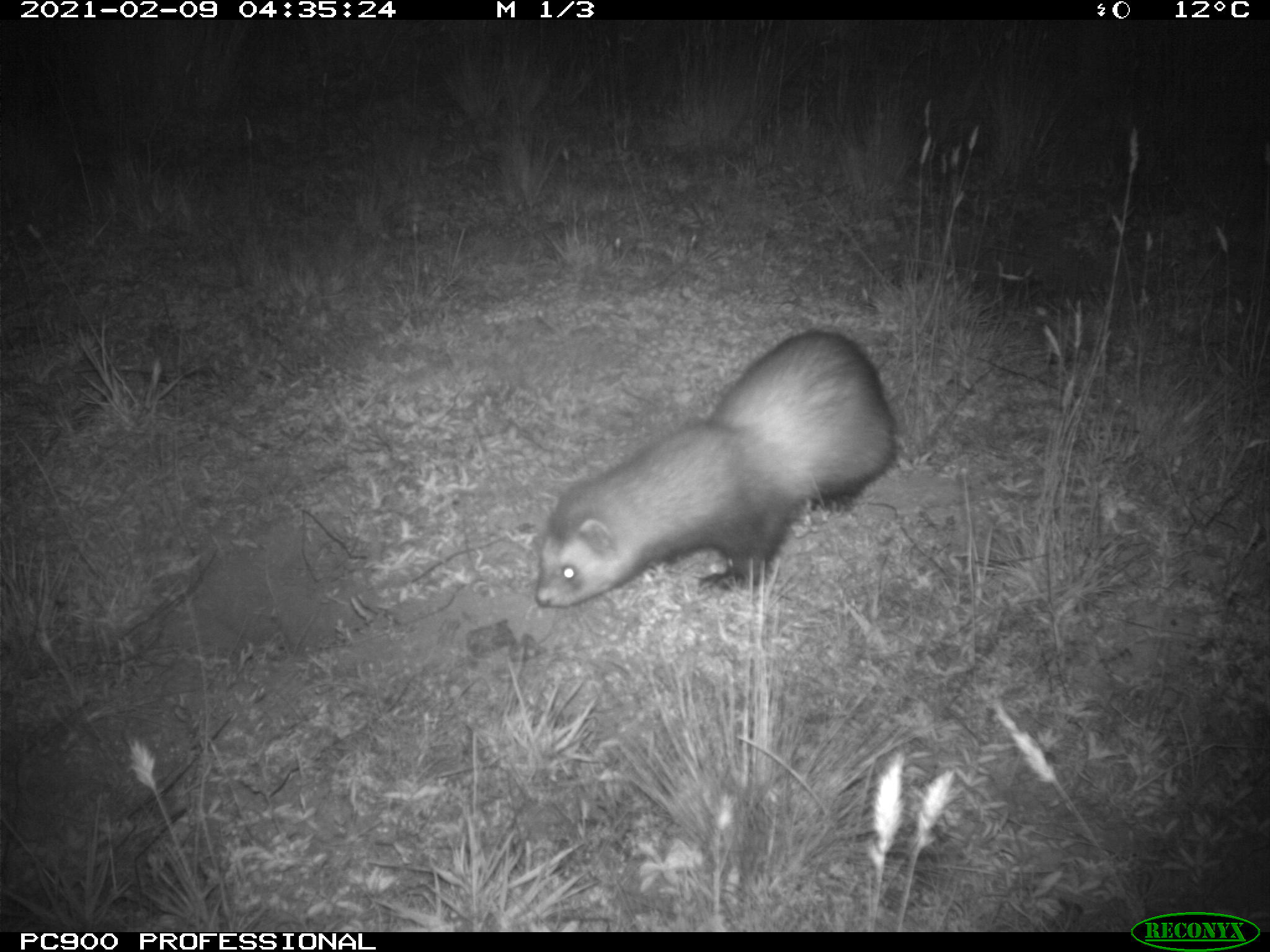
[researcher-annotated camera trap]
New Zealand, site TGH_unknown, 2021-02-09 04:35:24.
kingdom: Animalia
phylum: Chordata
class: Mammalia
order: Carnivora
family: Mustelidae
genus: Mustela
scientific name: Mustela furo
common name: ferret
Ferret (Mustela furo).